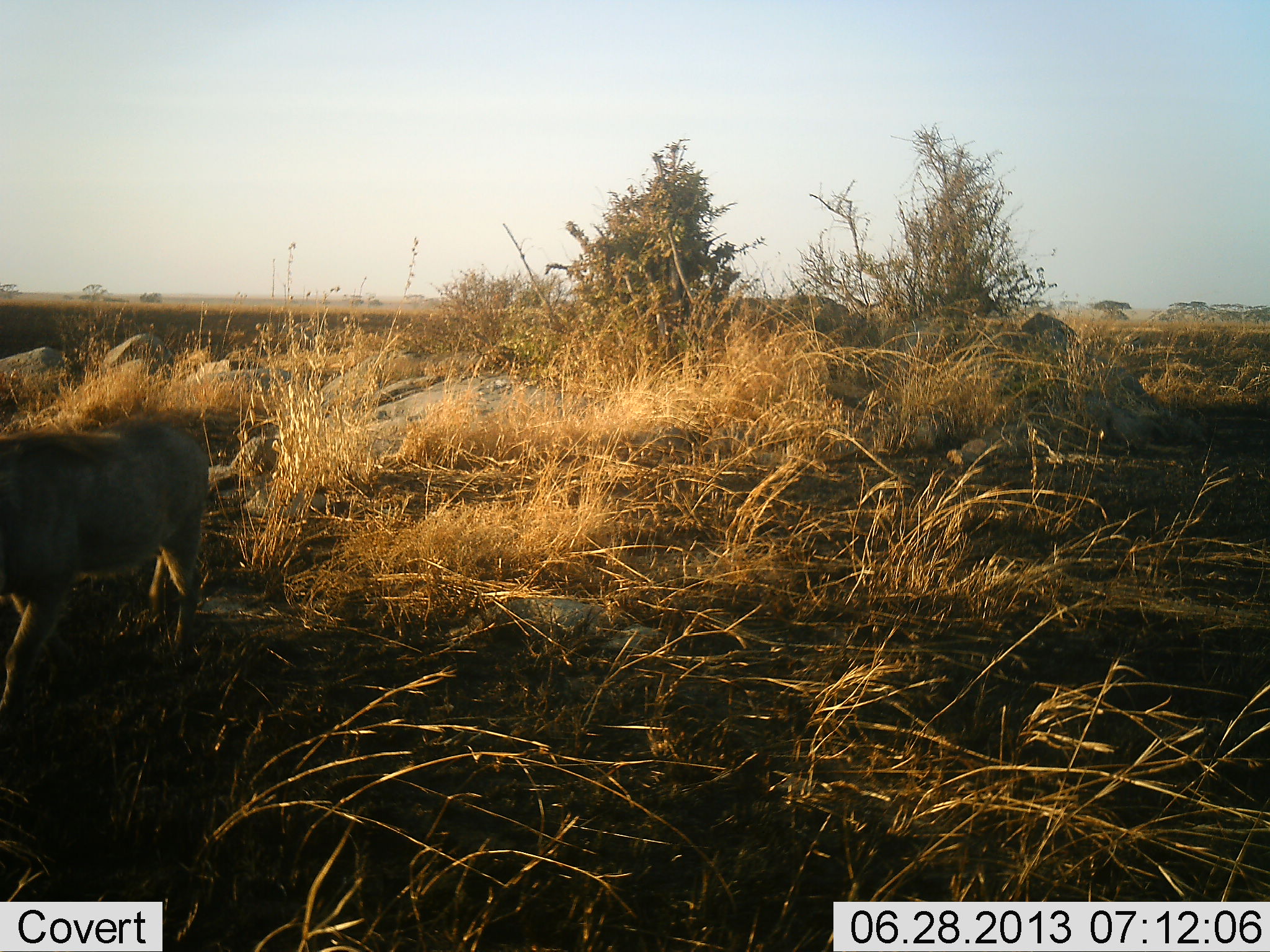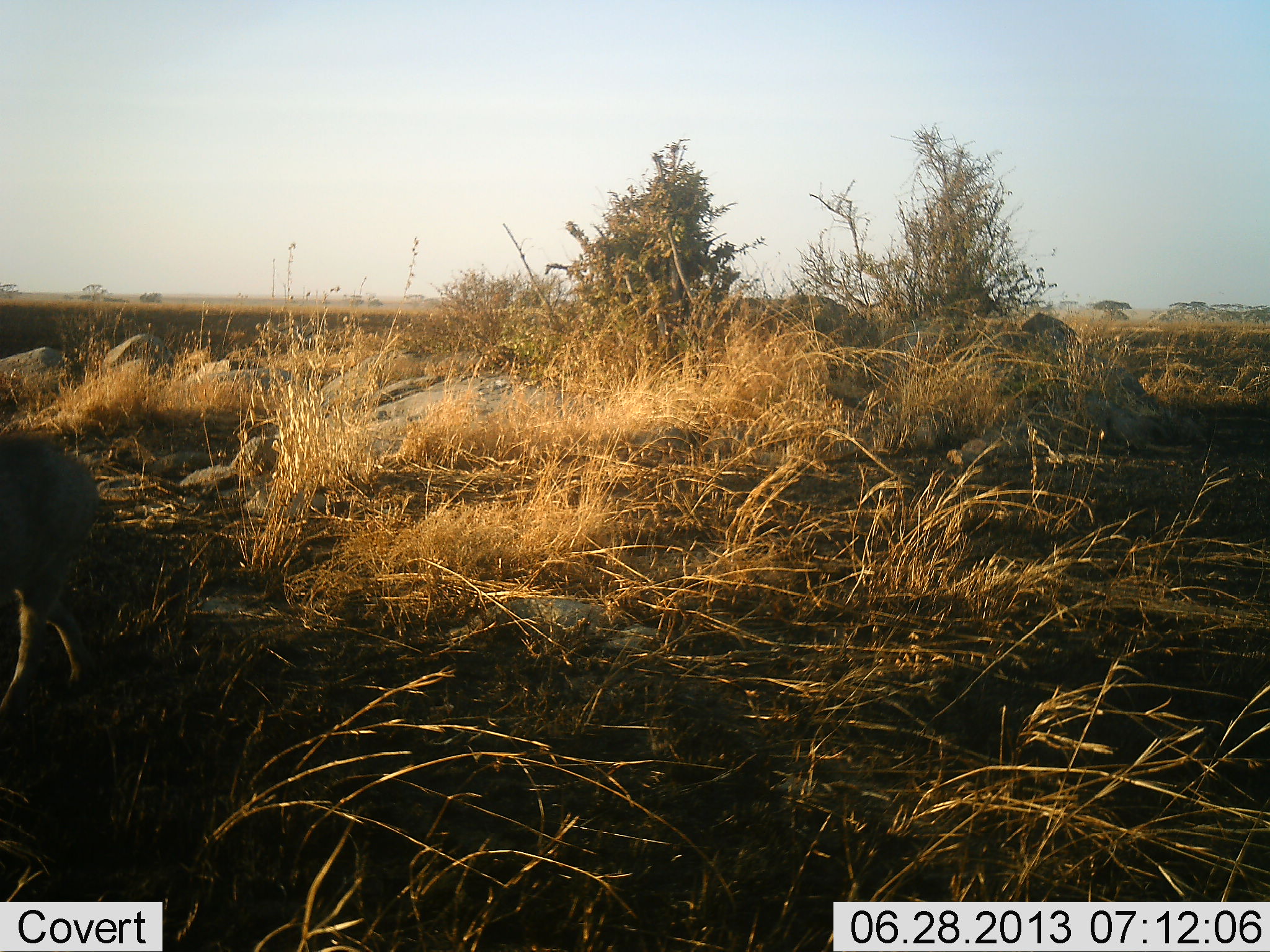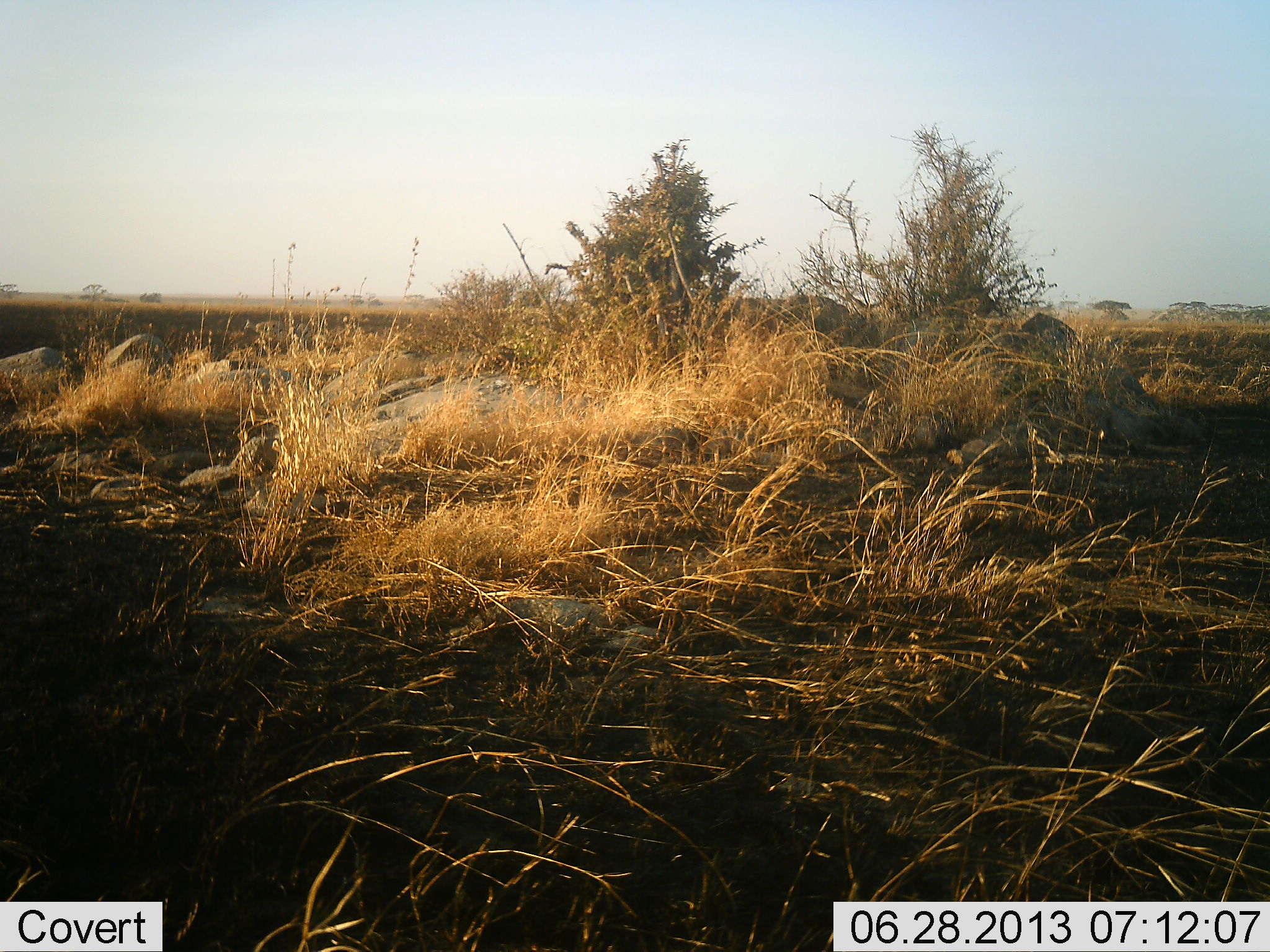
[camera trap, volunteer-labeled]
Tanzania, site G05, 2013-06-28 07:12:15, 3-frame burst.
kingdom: Animalia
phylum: Chordata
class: Mammalia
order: Artiodactyla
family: Suidae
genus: Phacochoerus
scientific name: Phacochoerus africanus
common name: warthog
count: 1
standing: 0%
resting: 0%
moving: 100%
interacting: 0%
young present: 0%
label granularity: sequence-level